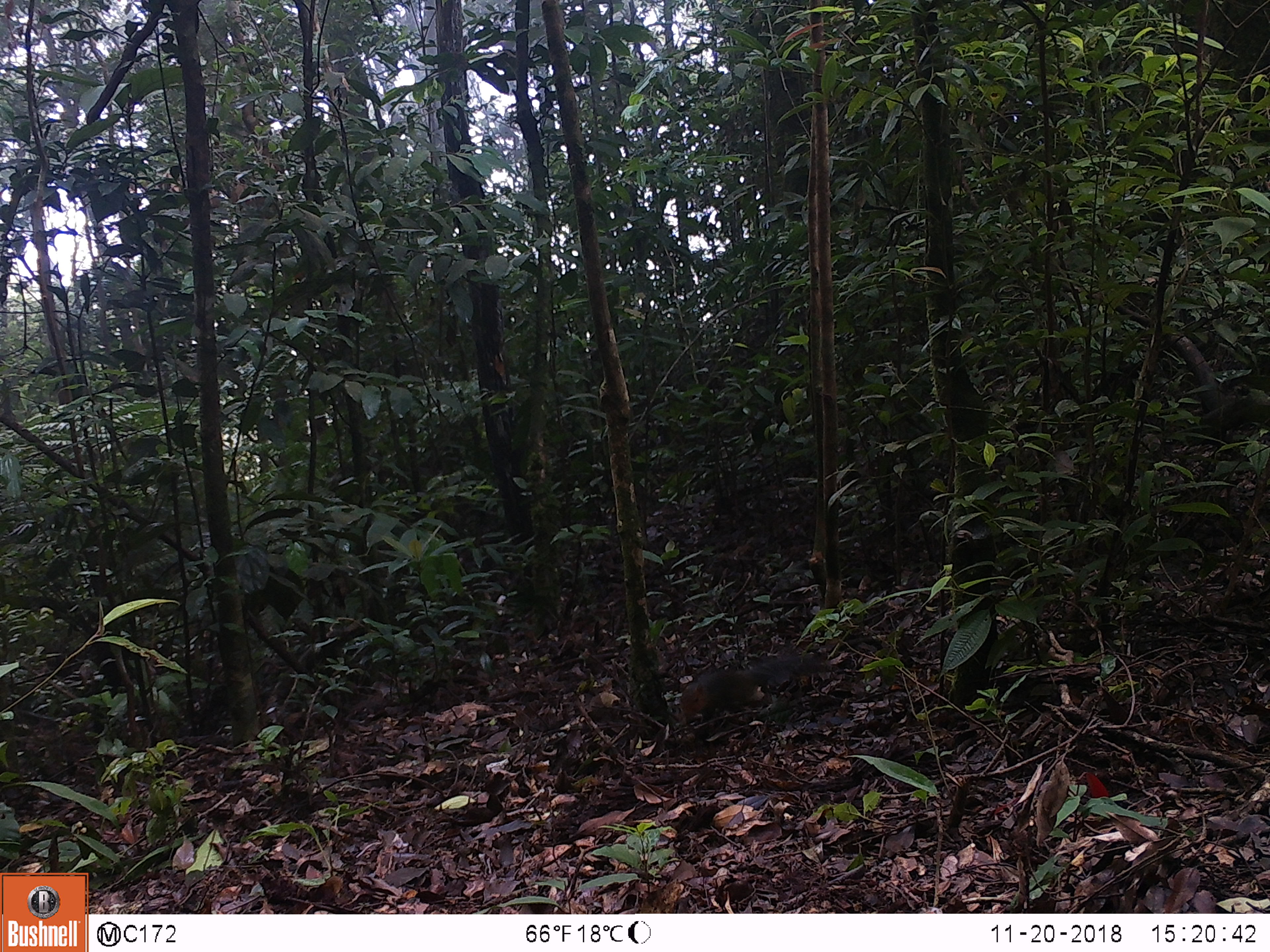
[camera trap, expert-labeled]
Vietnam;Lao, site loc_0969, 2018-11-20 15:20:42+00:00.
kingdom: Animalia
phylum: Chordata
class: Mammalia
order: Rodentia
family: Sciuridae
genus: Dremomys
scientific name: Dremomys rufigenis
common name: red-cheeked squirrel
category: red cheeked squirrel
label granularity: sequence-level